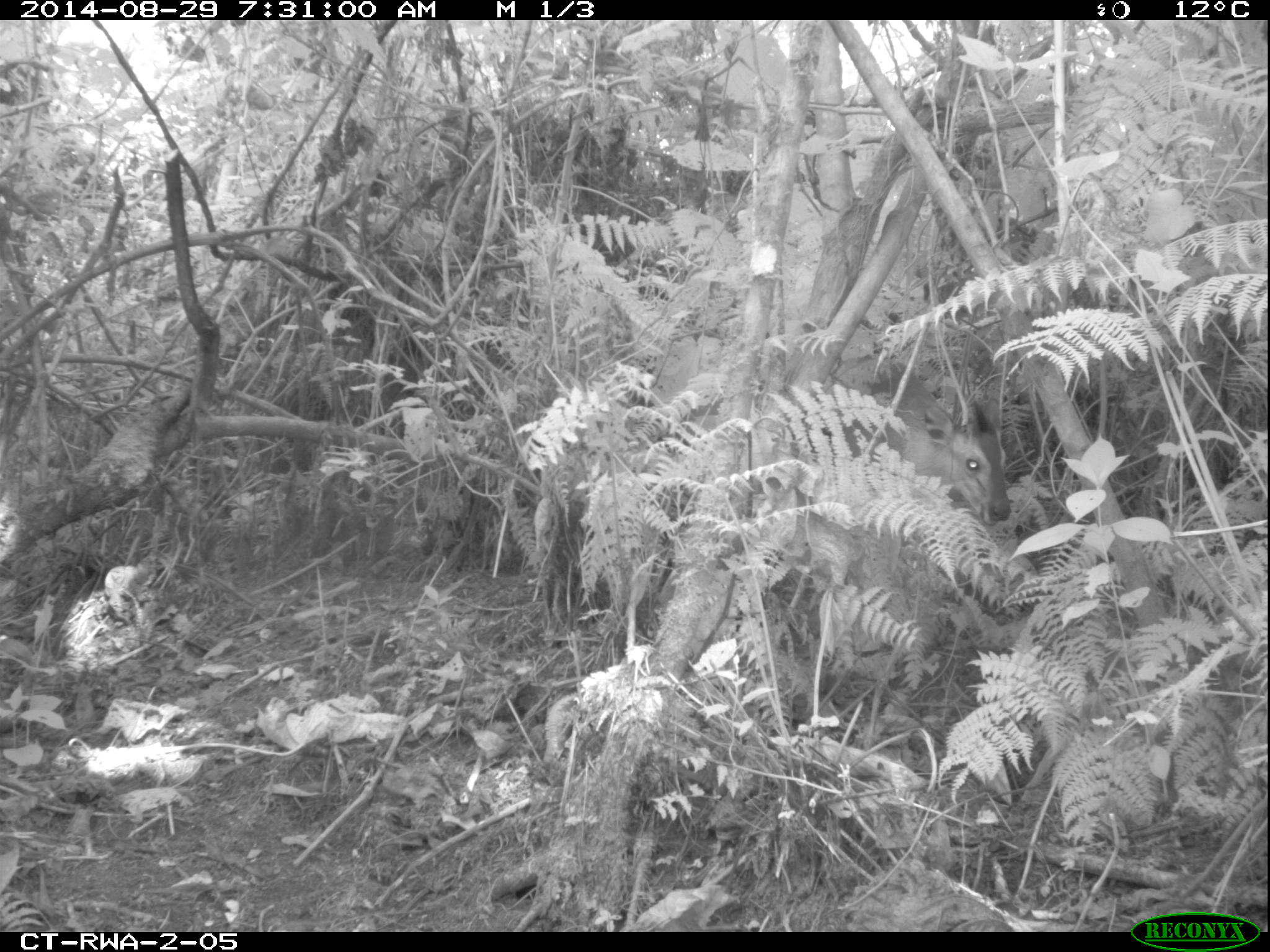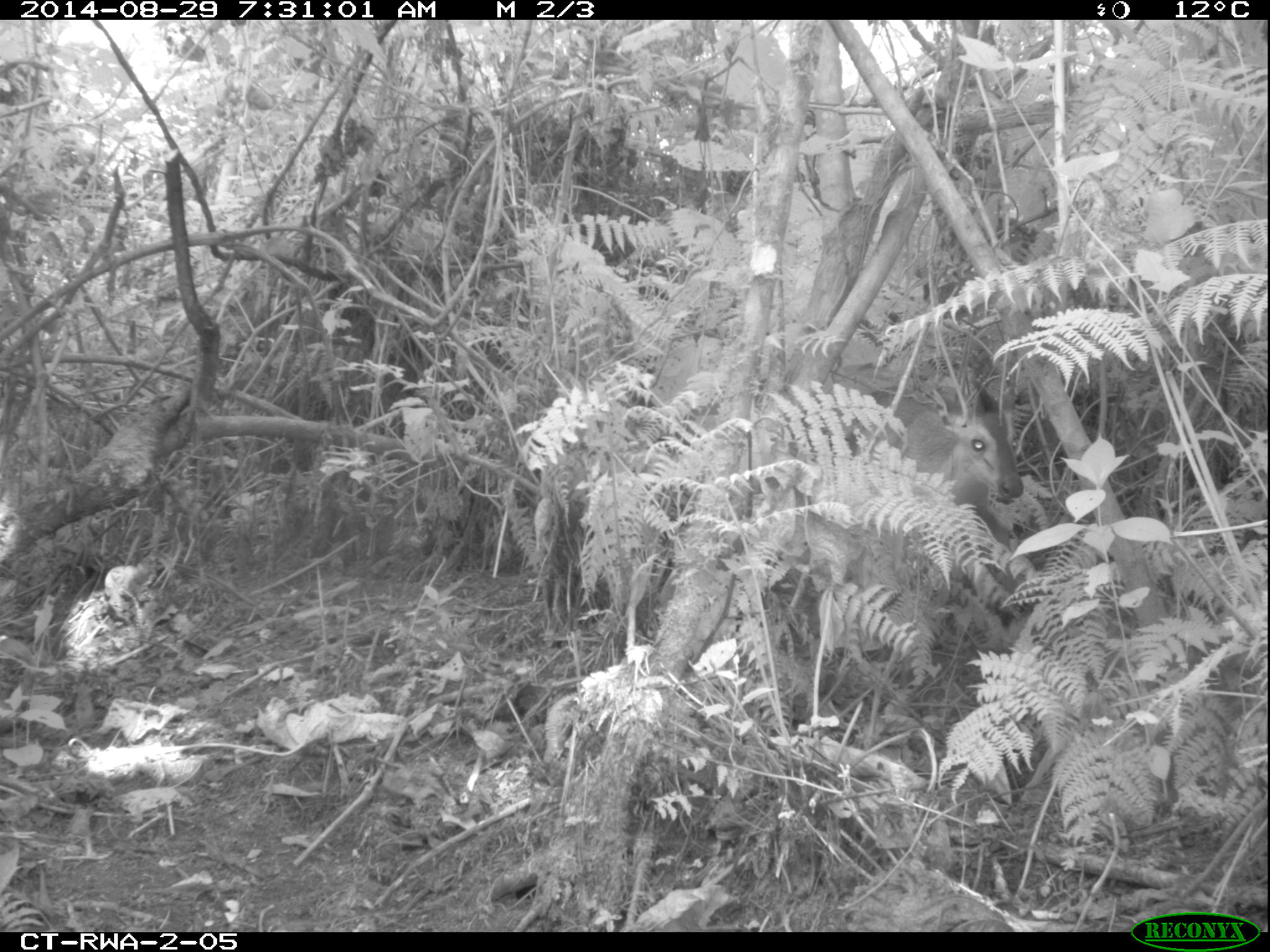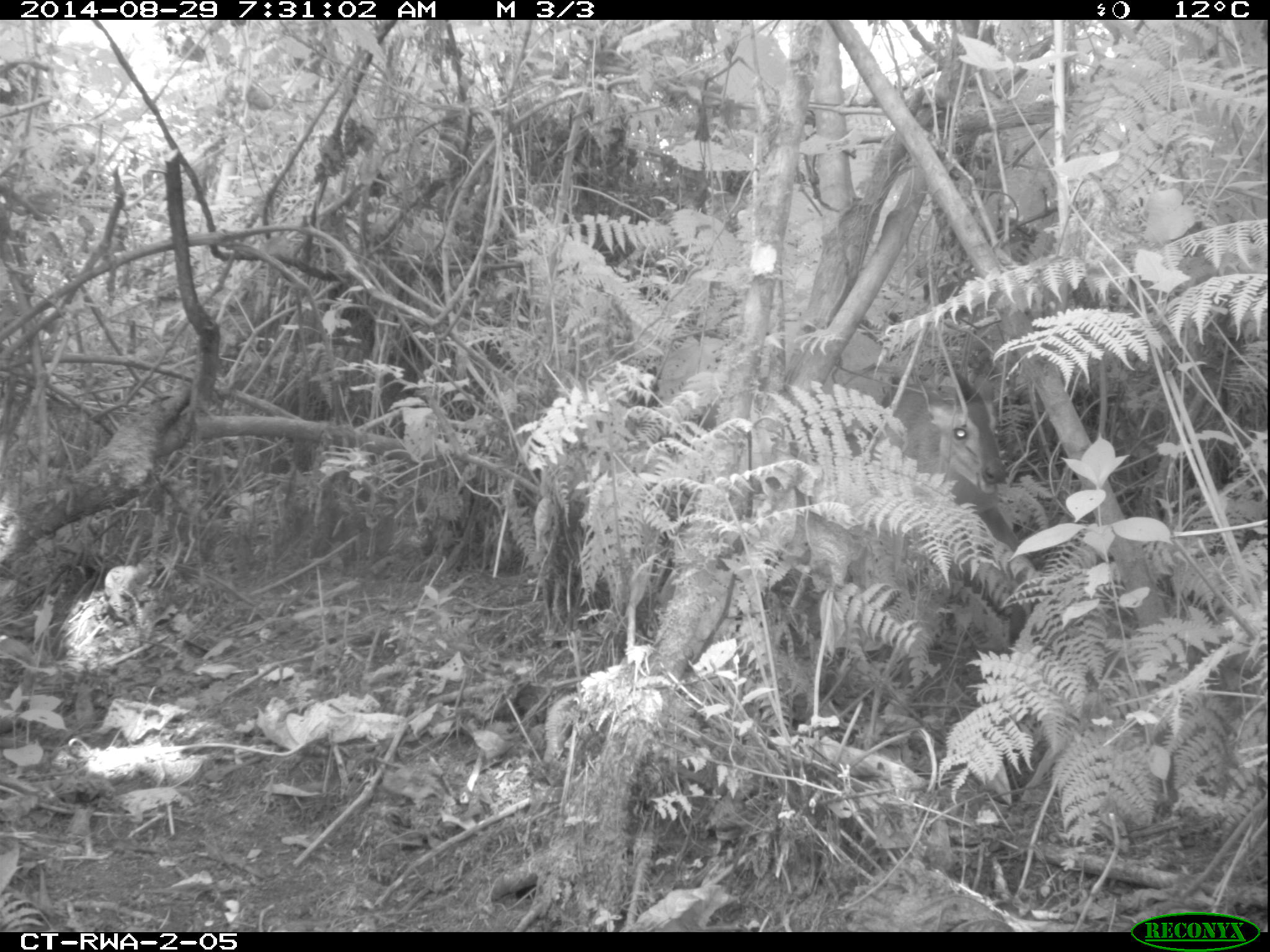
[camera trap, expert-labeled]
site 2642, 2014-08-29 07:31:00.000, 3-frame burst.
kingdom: Animalia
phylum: Chordata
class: Mammalia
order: Artiodactyla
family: Bovidae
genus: Cephalophus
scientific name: Cephalophus nigrifrons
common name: black-fronted duiker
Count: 2.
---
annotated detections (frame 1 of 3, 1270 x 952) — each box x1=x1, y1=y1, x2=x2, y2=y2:
cephalophus nigrifrons: x1=807, y1=358, x2=1012, y2=577